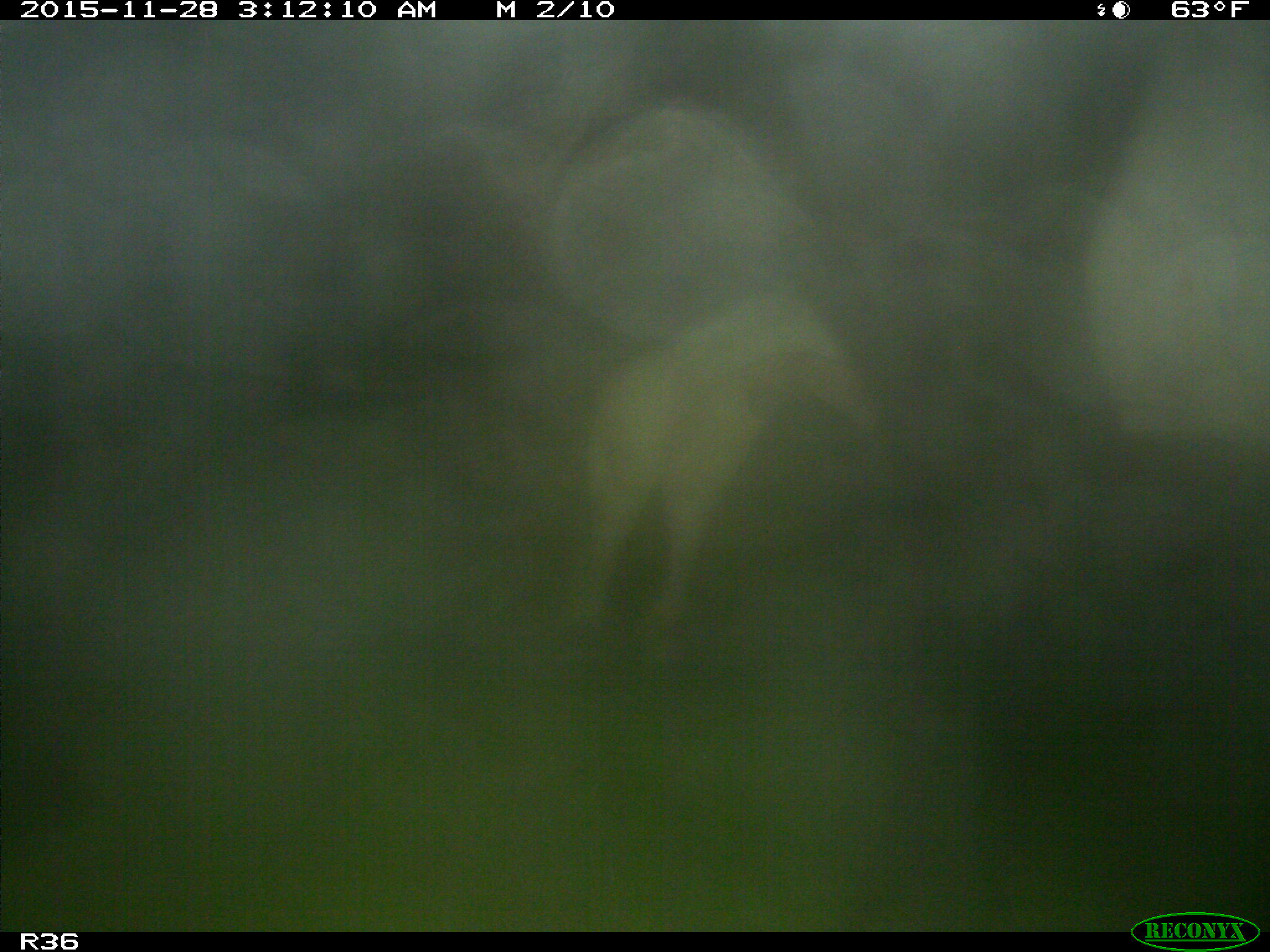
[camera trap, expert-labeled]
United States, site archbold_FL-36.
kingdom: Animalia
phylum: Chordata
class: Mammalia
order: Artiodactyla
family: Bovidae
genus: Bos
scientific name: Bos taurus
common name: domestic cow